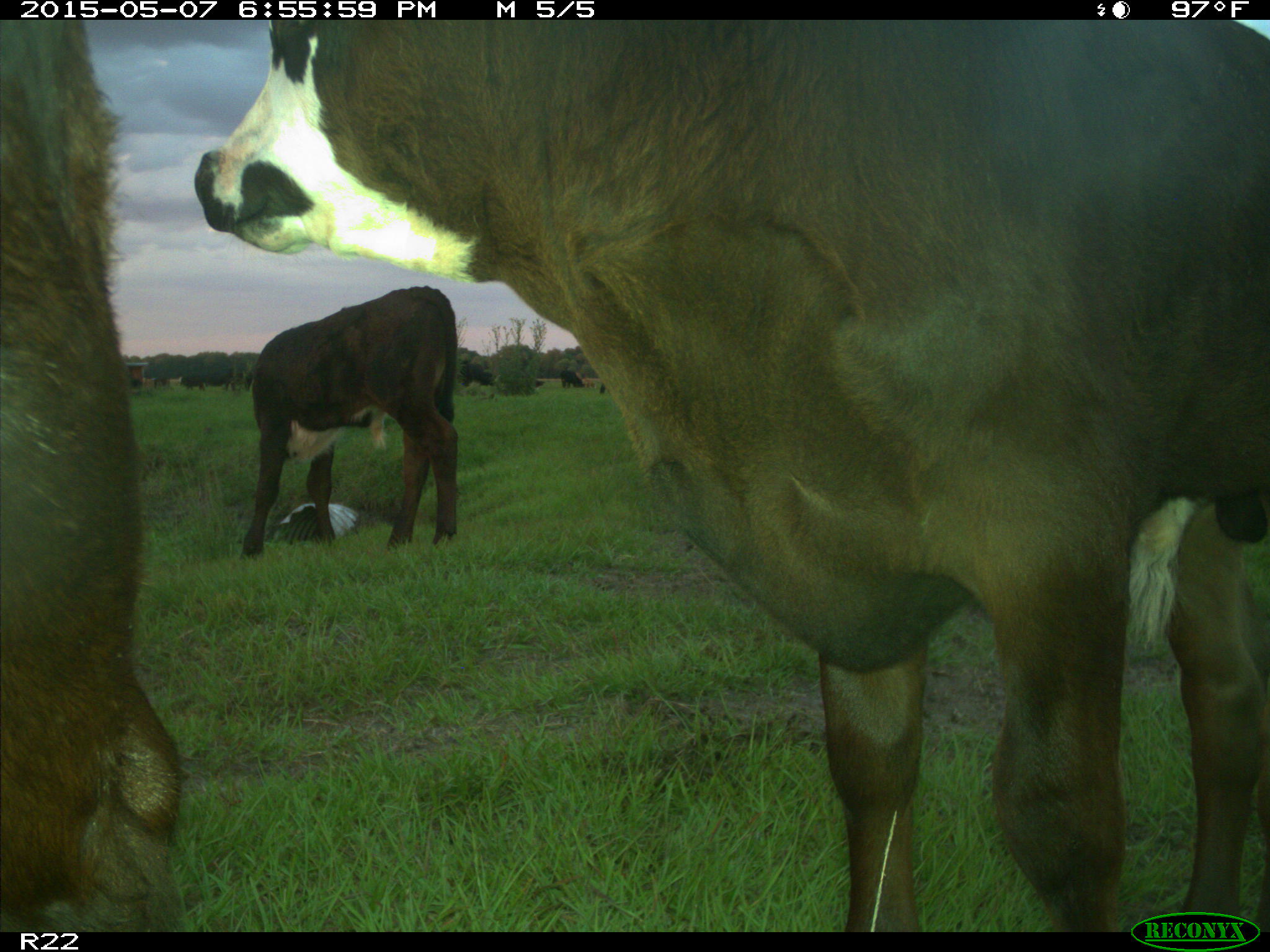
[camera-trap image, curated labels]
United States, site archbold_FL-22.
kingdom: Animalia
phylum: Chordata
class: Mammalia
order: Artiodactyla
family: Bovidae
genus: Bos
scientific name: Bos taurus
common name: domestic cow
Bos taurus (domestic cow).